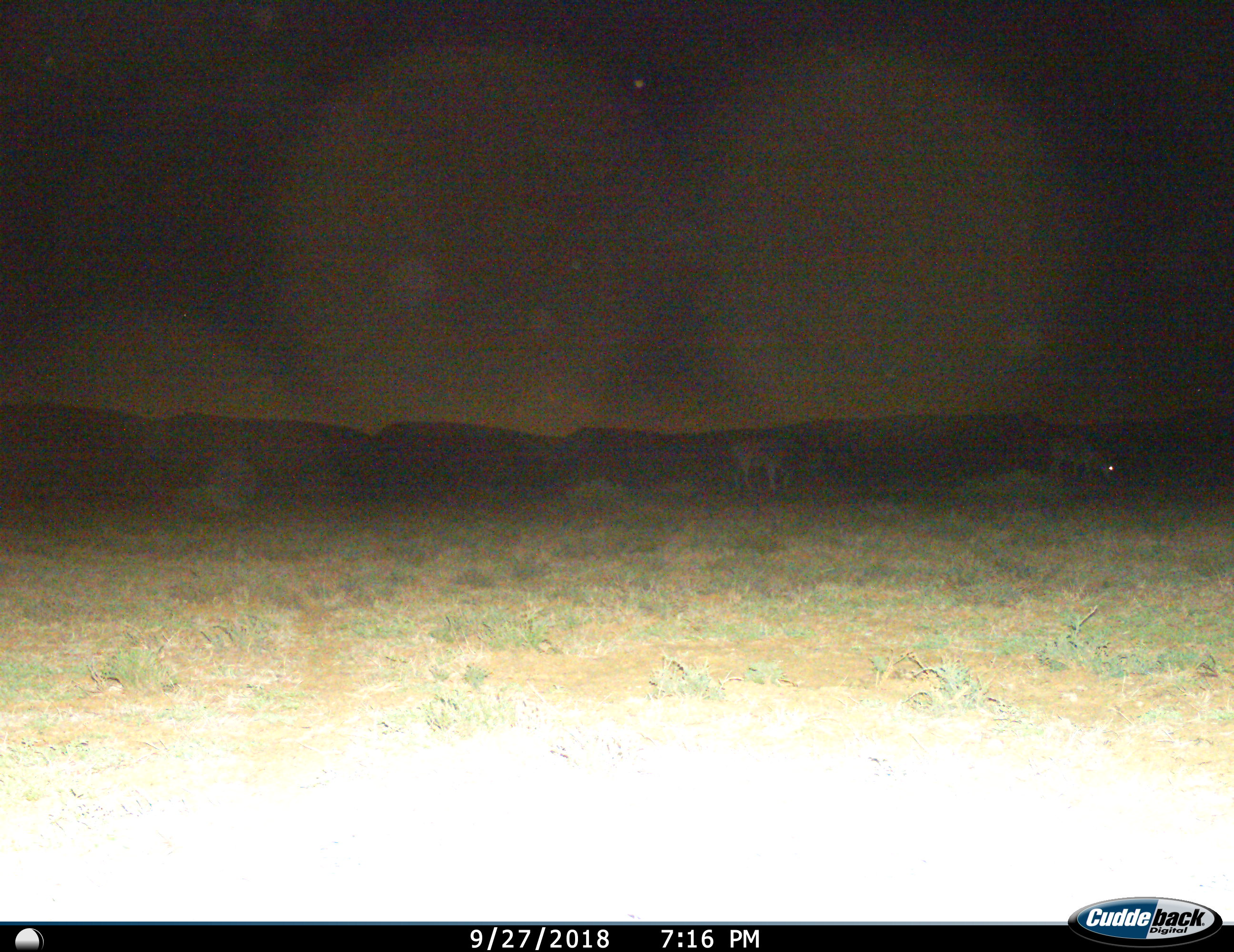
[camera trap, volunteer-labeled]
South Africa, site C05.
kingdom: Animalia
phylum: Chordata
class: Mammalia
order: Artiodactyla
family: Bovidae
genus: Tragelaphus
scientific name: Tragelaphus strepsiceros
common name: greater kudu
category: kudu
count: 2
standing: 33%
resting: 0%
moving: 0%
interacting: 0%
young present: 0%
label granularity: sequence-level